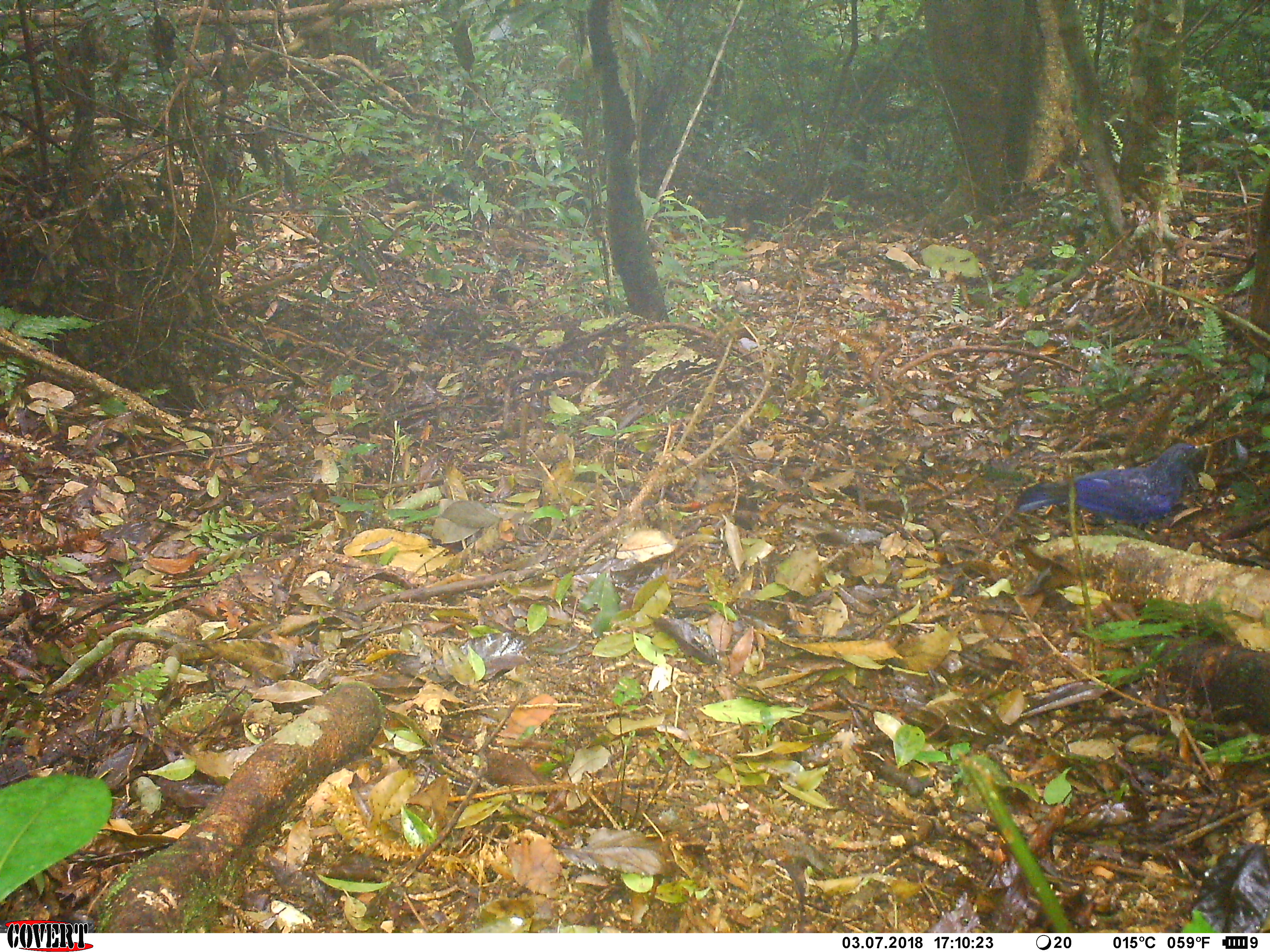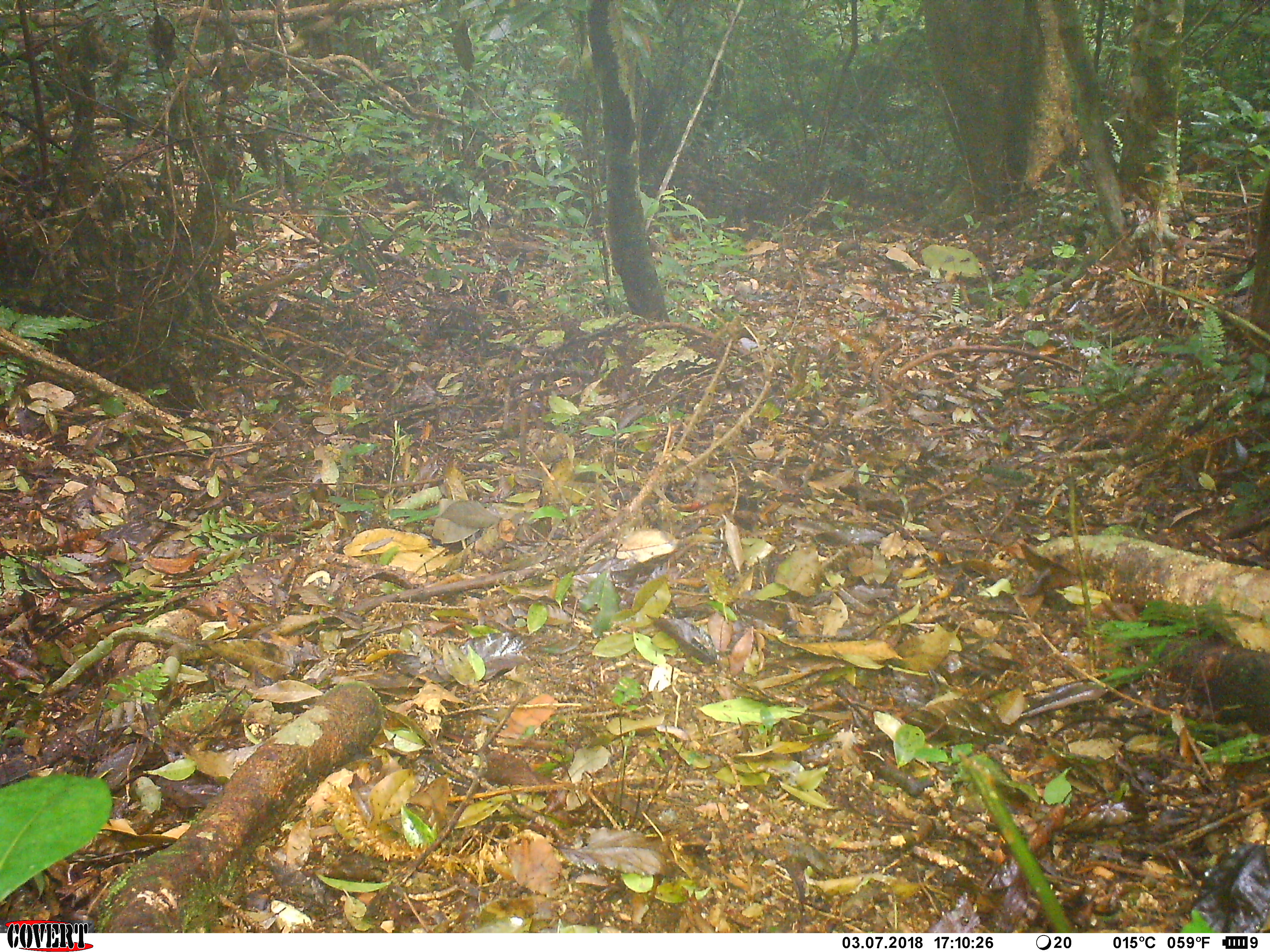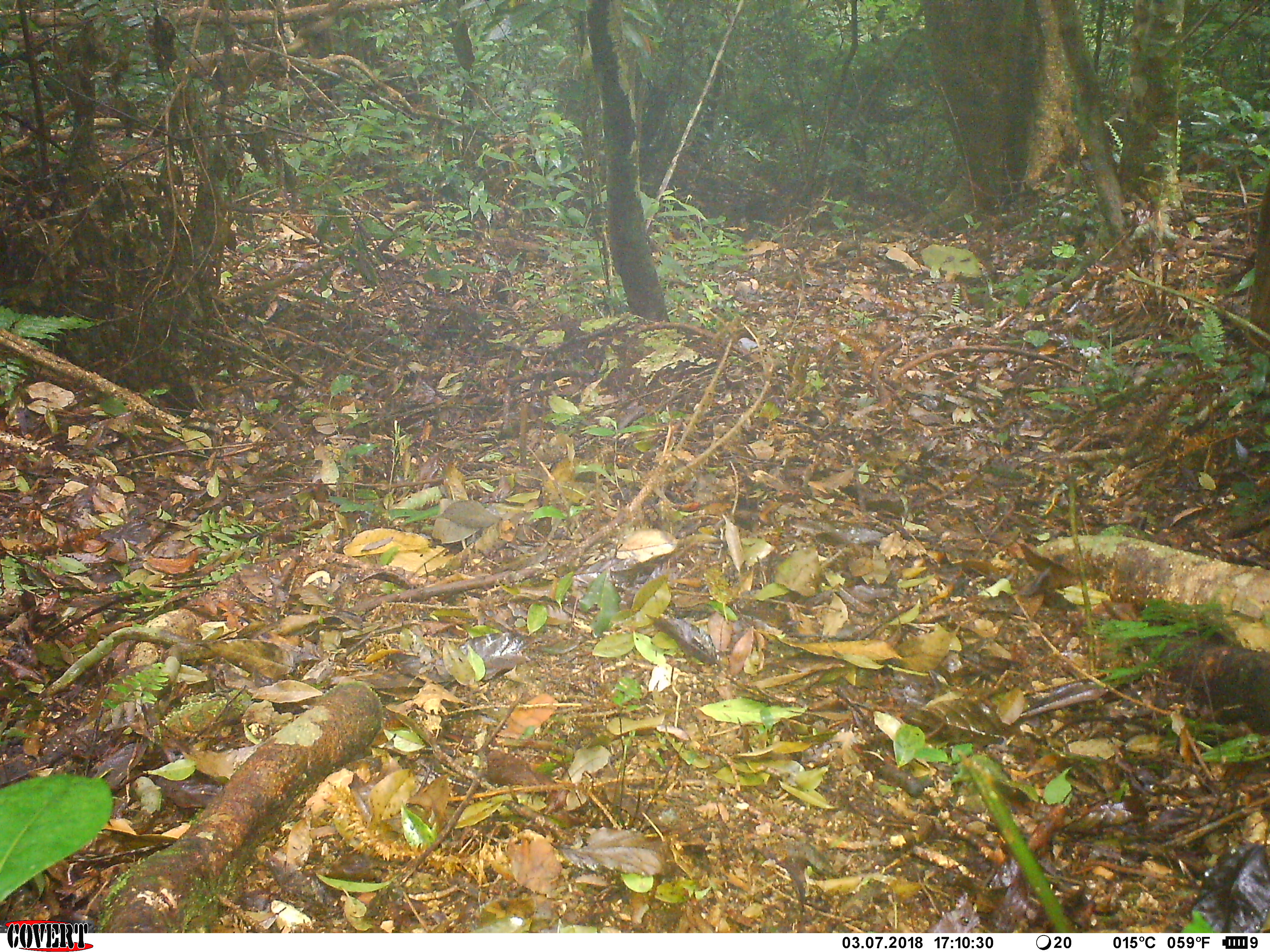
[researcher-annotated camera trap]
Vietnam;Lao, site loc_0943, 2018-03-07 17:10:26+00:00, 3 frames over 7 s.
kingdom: Animalia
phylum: Chordata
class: Aves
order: Passeriformes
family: Muscicapidae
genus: Myophonus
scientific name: Myophonus caeruleus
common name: blue whistling thrush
Blue whistling thrush (Myophonus caeruleus). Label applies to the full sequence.